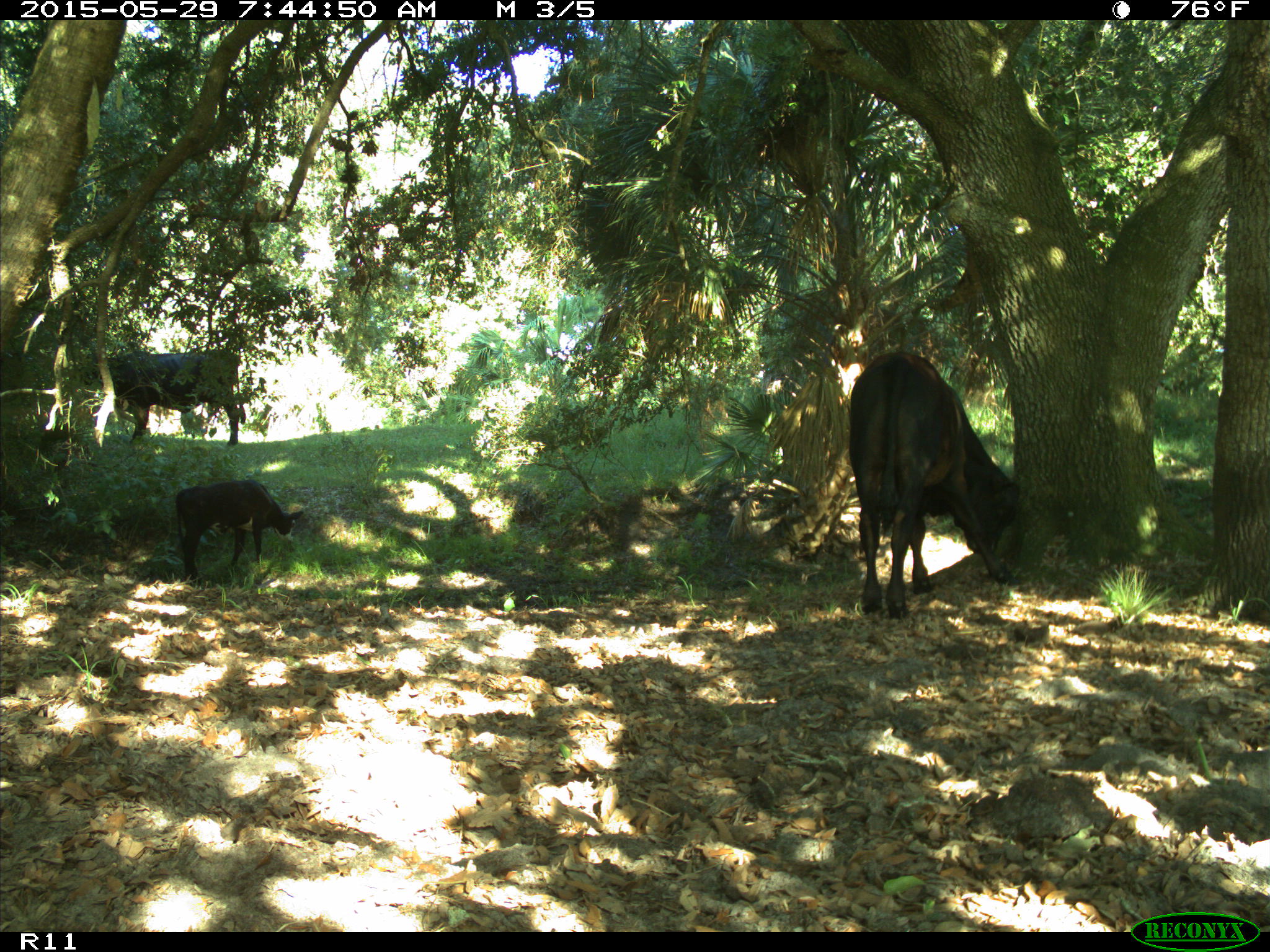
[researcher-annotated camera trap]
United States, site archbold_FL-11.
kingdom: Animalia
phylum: Chordata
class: Mammalia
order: Artiodactyla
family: Bovidae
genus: Bos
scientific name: Bos taurus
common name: domestic cow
Bos taurus (domestic cow).